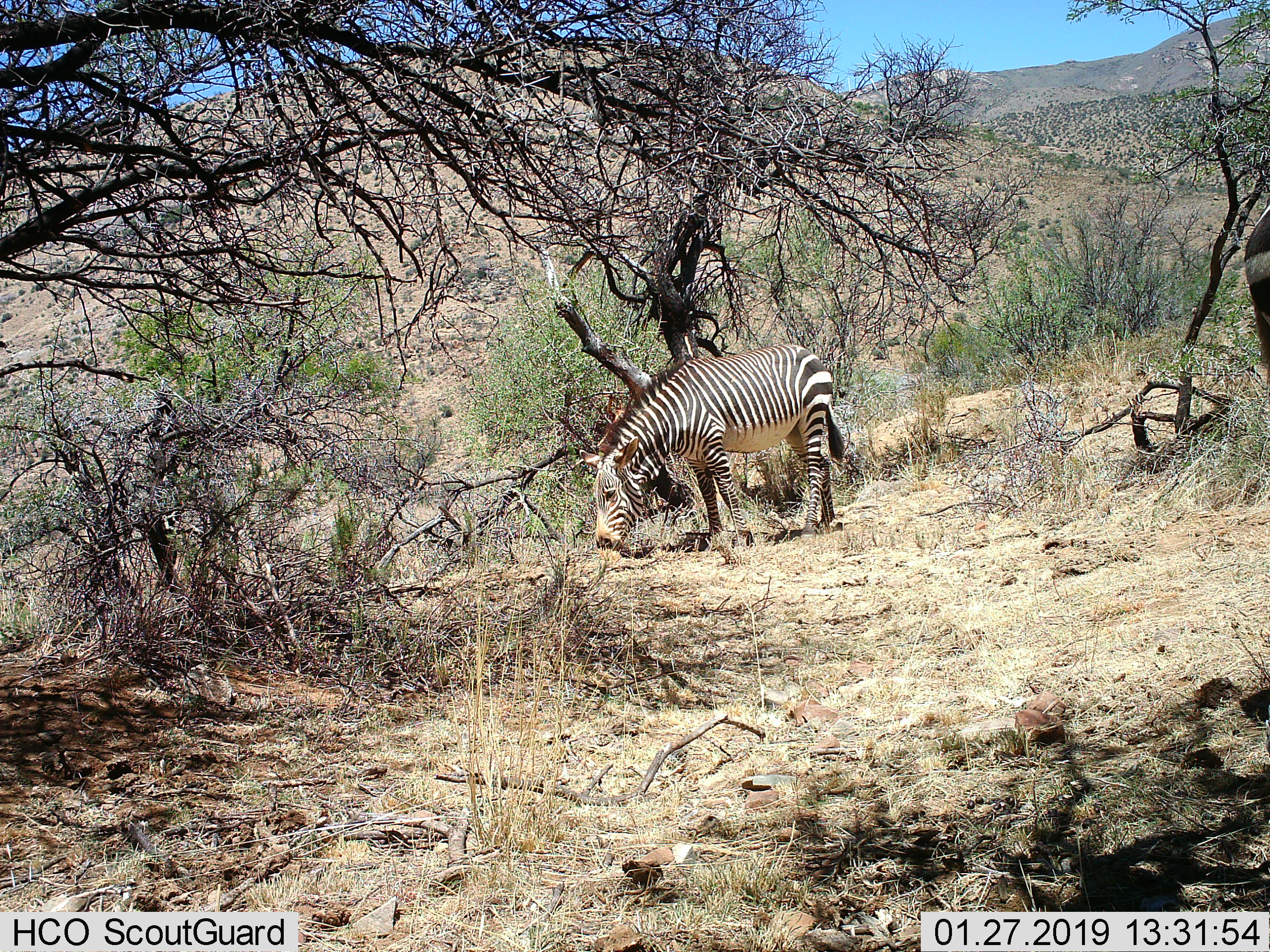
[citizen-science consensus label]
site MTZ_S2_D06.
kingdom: Animalia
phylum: Chordata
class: Mammalia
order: Perissodactyla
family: Equidae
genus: Equus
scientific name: Equus zebra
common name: mountain zebra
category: zebramountain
Zebramountain (mountain zebra) (Equus zebra), count 1. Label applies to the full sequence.